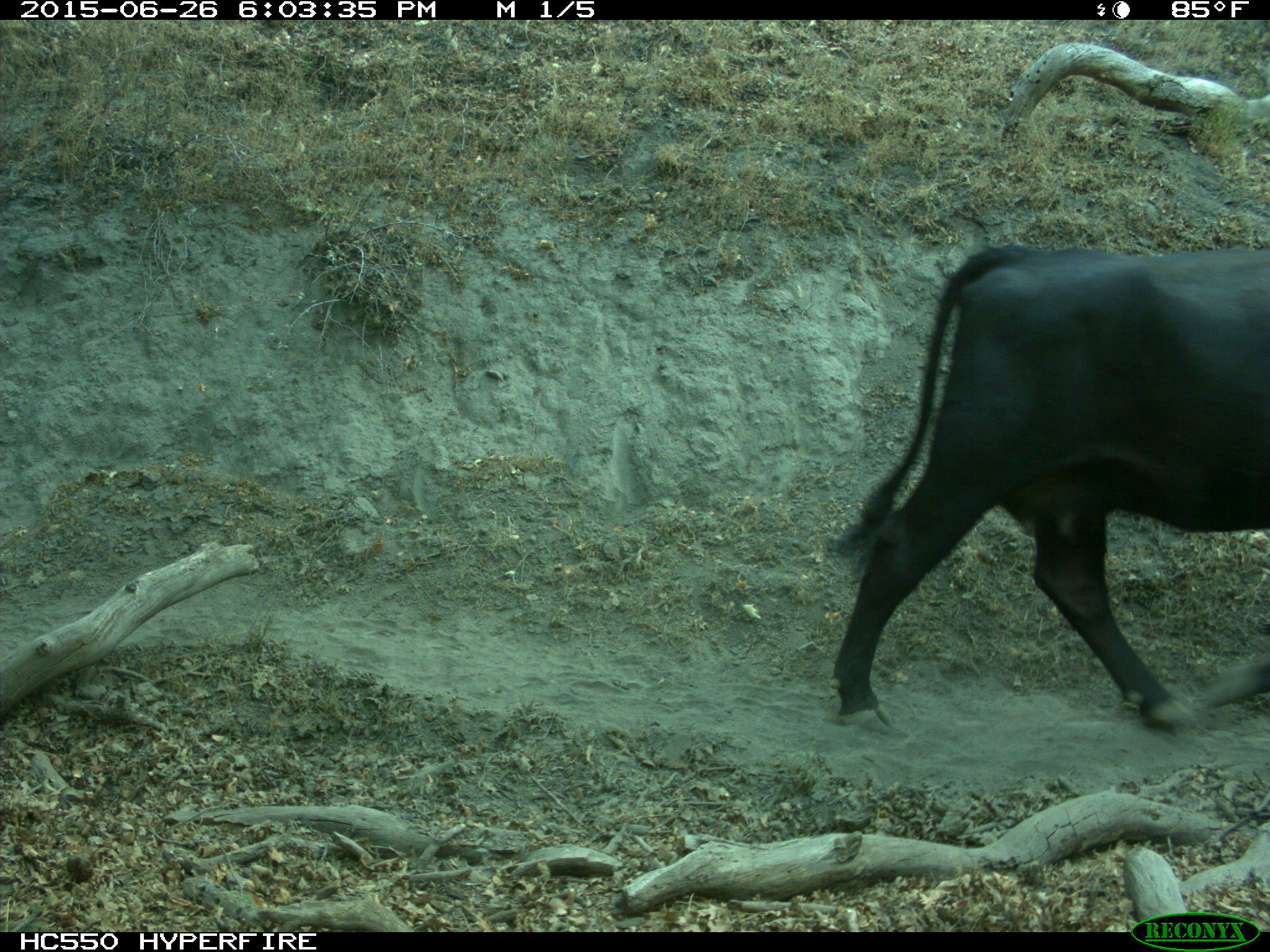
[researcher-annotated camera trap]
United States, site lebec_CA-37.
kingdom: Animalia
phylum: Chordata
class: Mammalia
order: Artiodactyla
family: Bovidae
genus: Bos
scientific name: Bos taurus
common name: domestic cow